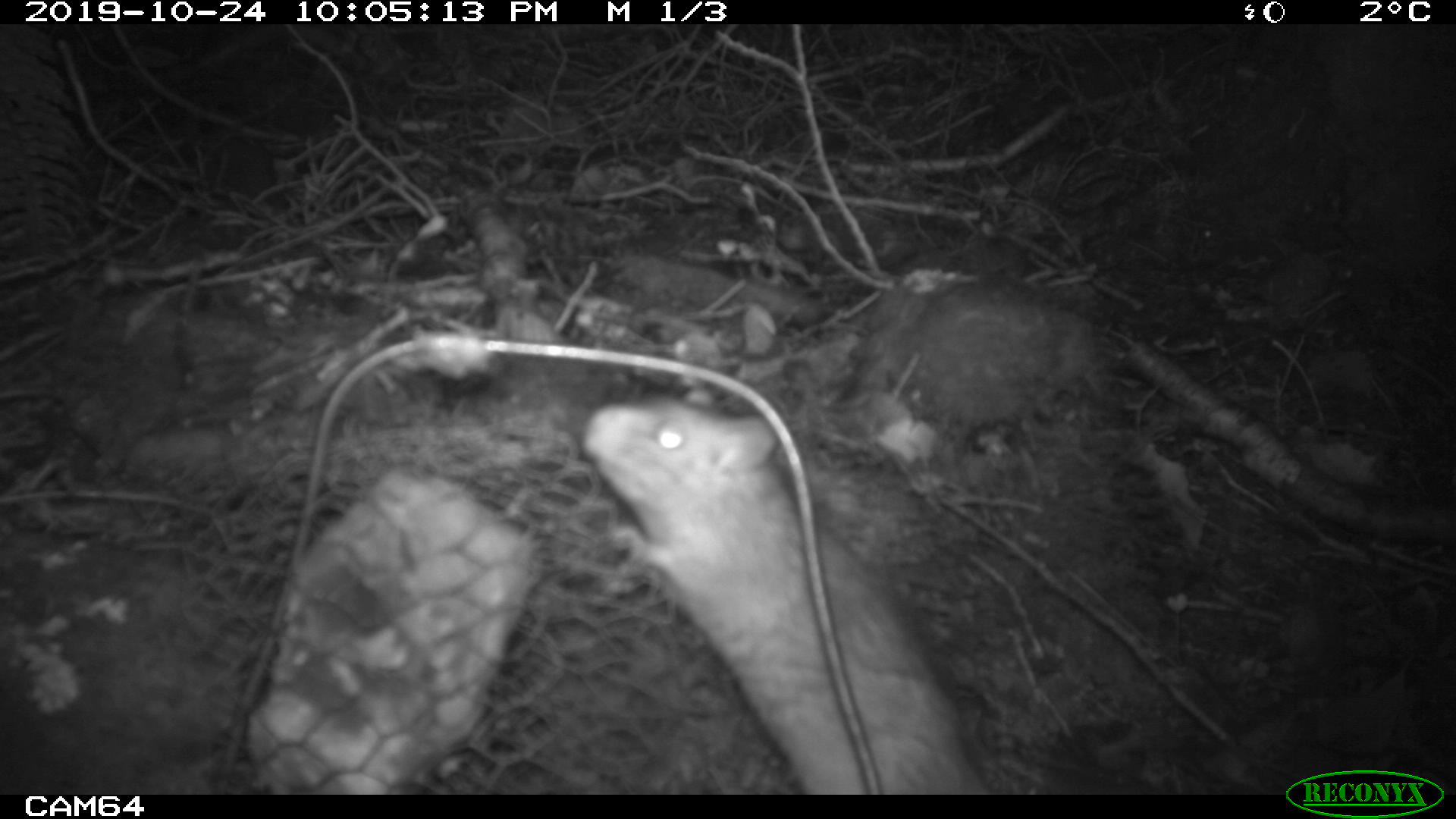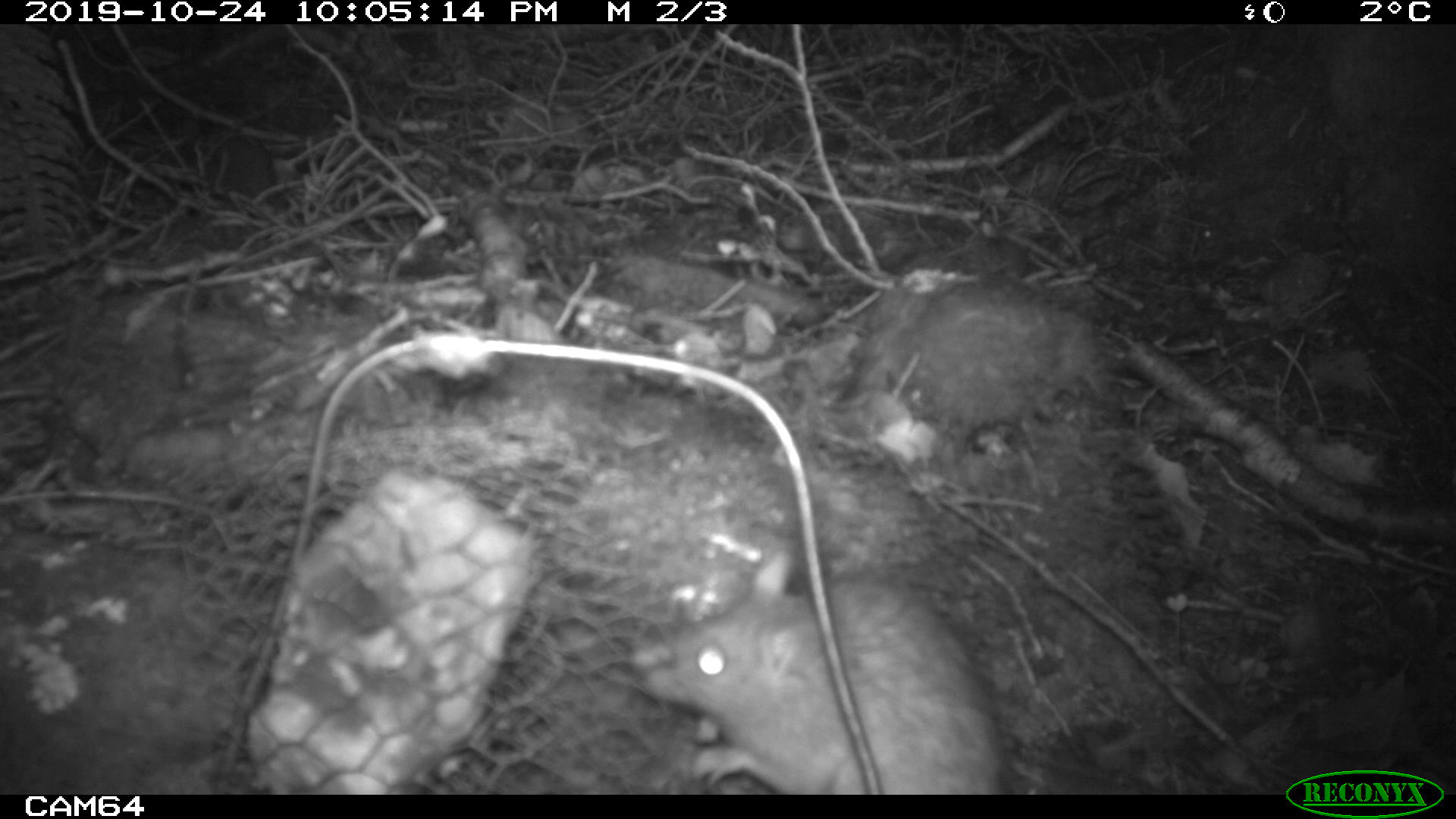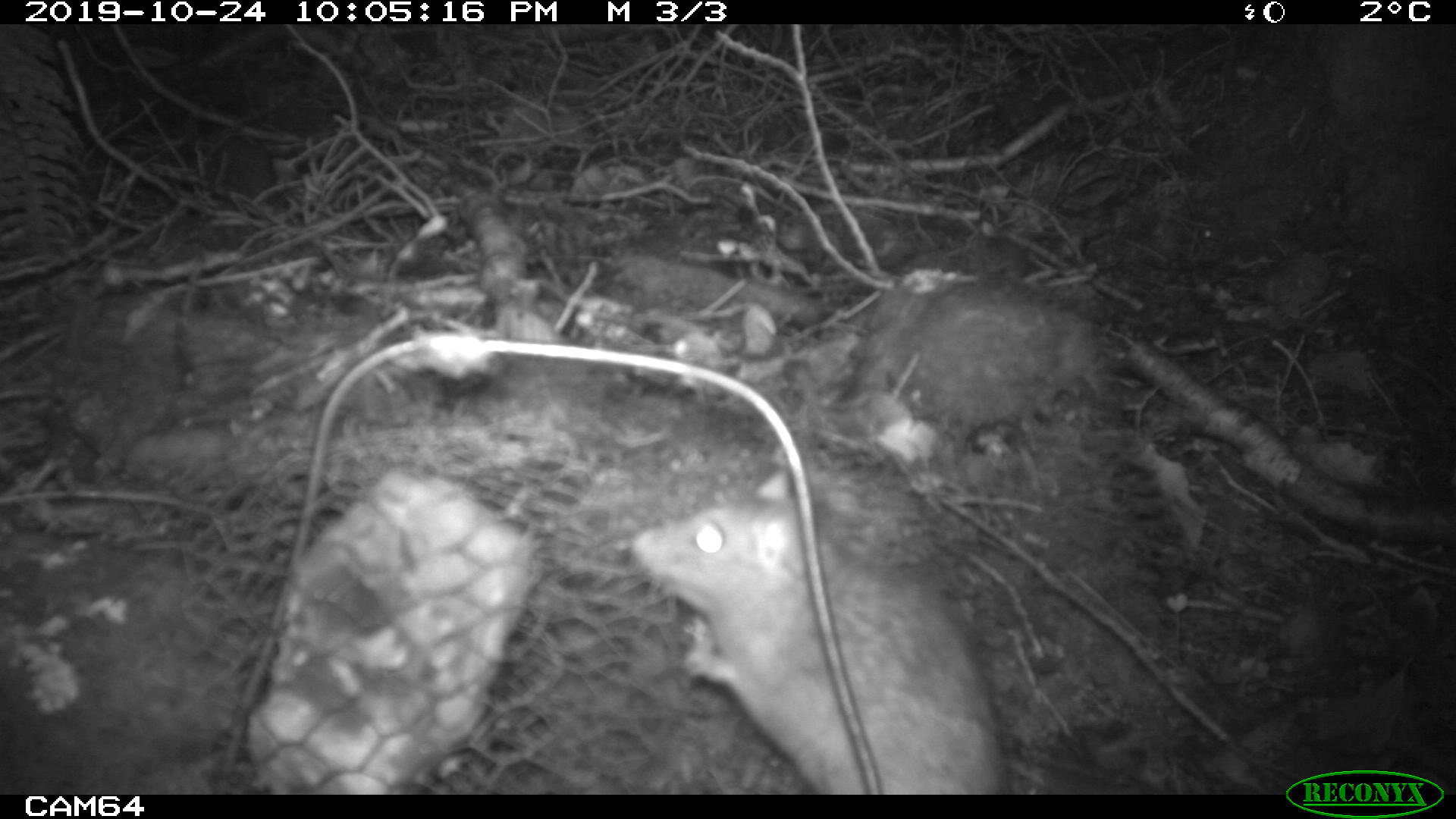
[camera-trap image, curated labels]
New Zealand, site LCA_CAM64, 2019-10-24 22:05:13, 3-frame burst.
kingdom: Animalia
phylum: Chordata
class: Mammalia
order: Rodentia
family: Muridae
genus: Rattus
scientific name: Rattus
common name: rat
Rat (Rattus).